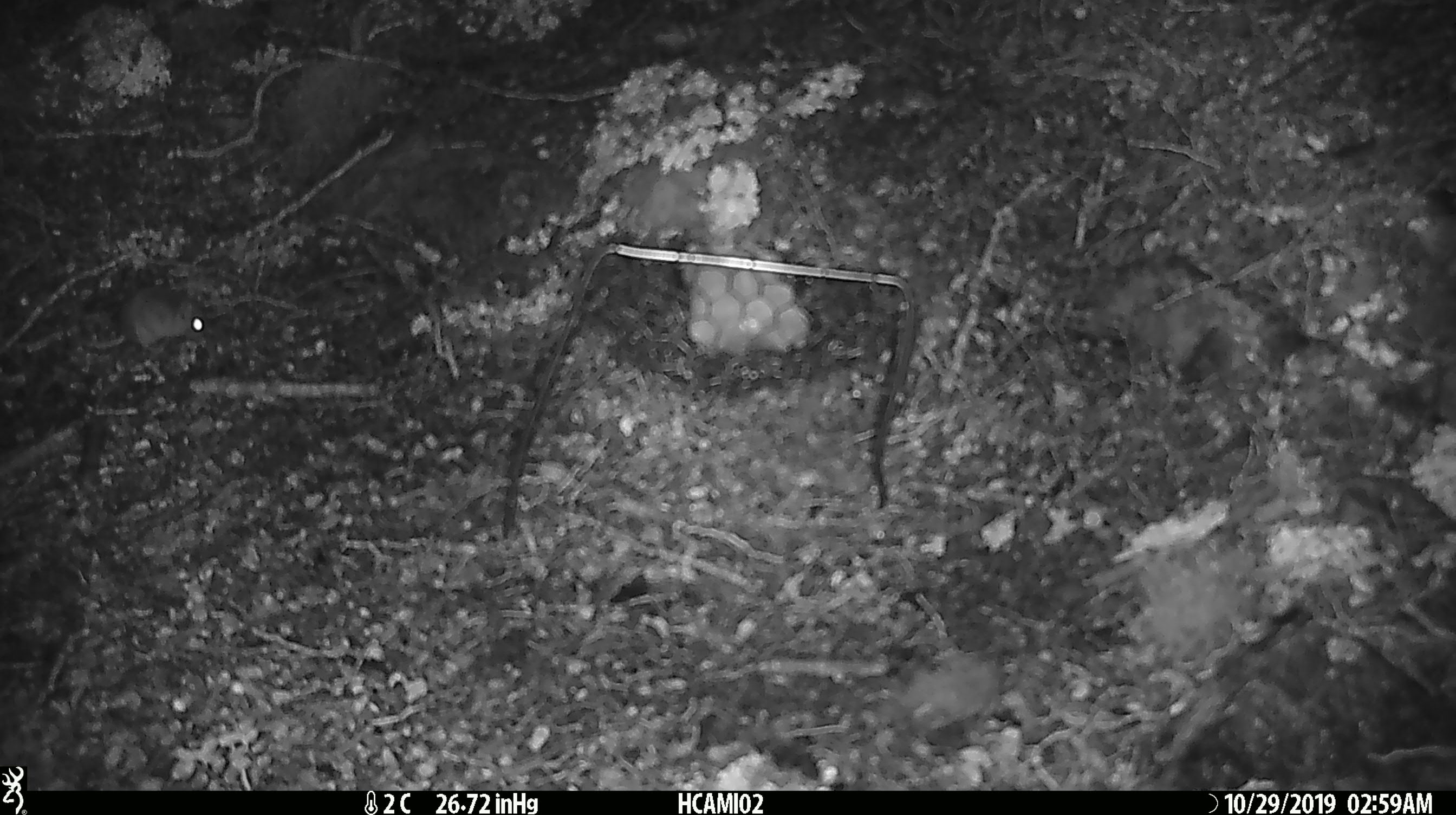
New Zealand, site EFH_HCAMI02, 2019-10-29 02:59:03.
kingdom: Animalia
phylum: Chordata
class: Mammalia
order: Rodentia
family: Muridae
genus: Mus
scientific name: Mus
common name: mouse